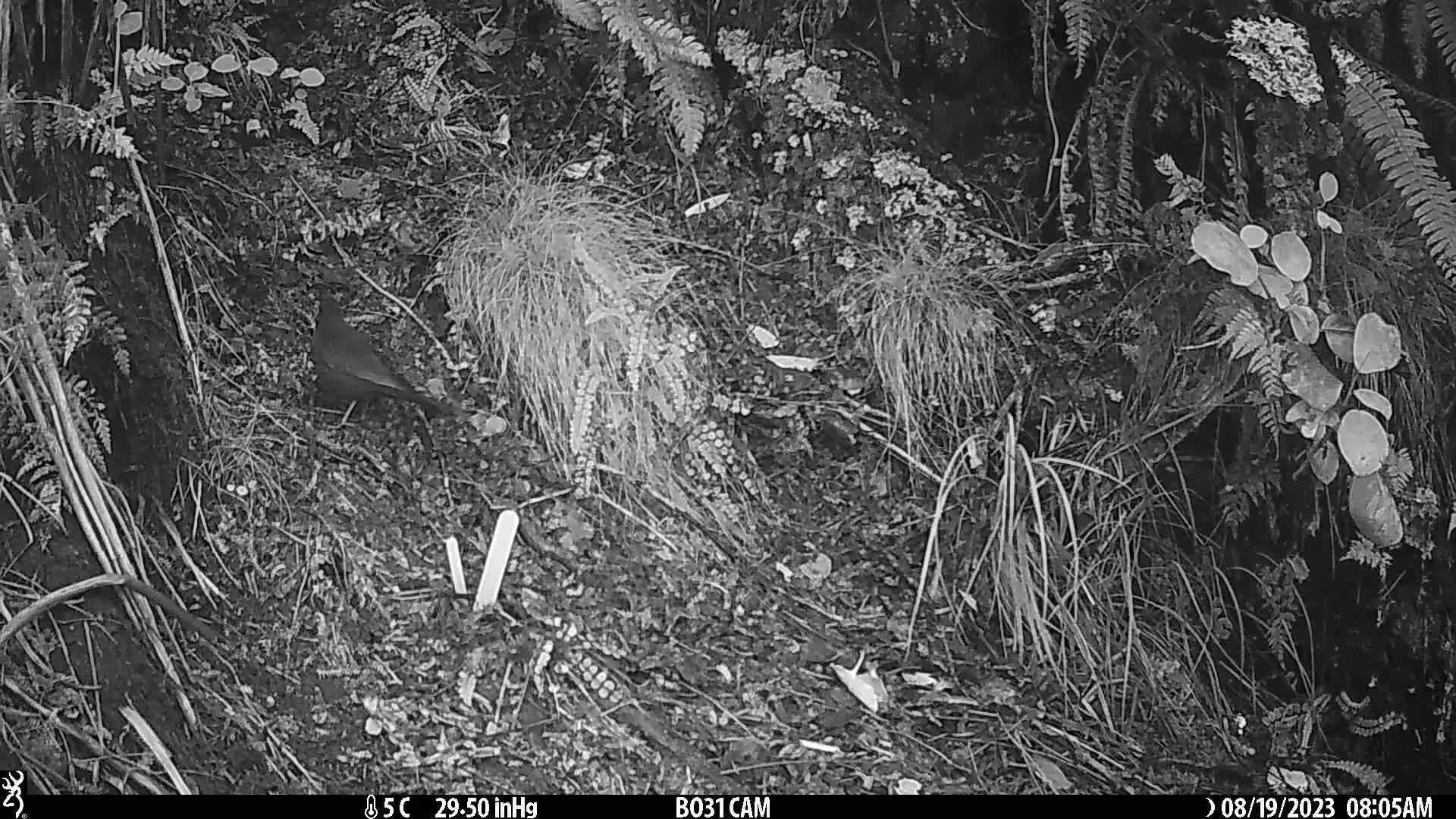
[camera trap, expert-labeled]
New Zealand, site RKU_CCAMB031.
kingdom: Animalia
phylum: Chordata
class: Aves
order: Passeriformes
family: Turdidae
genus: Turdus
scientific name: Turdus merula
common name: eurasian blackbird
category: blackbird